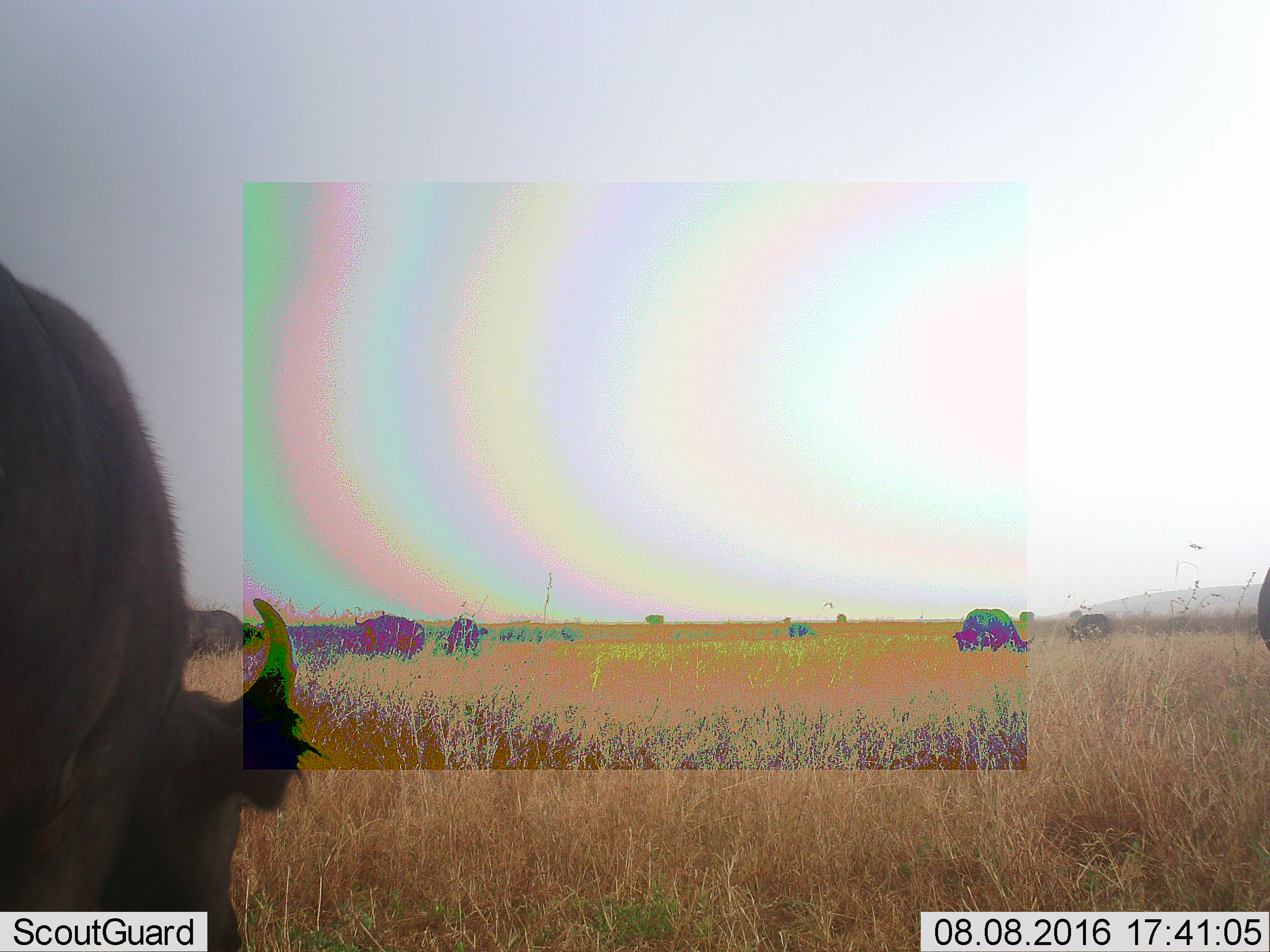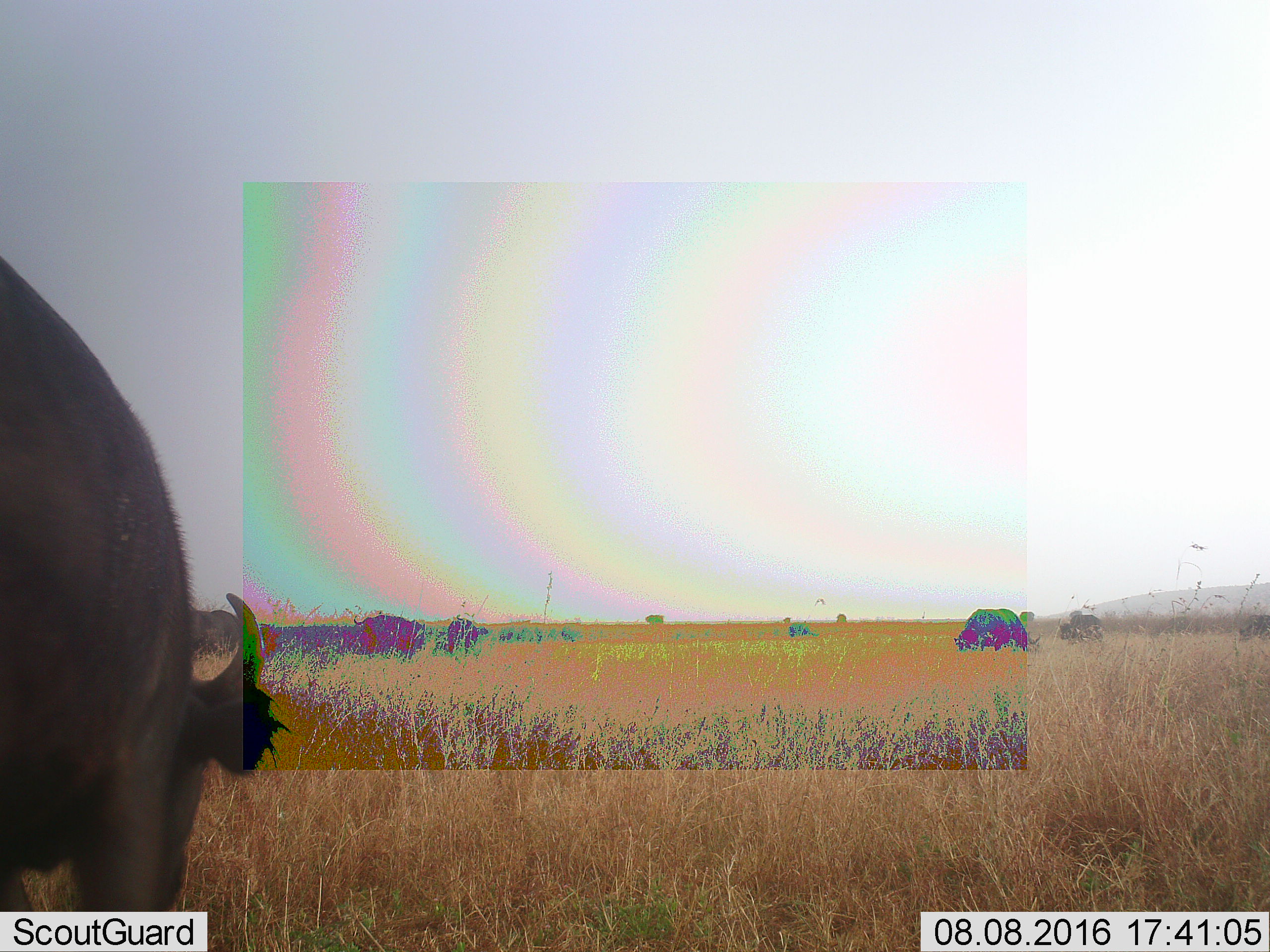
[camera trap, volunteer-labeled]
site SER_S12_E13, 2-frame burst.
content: unidentified animal